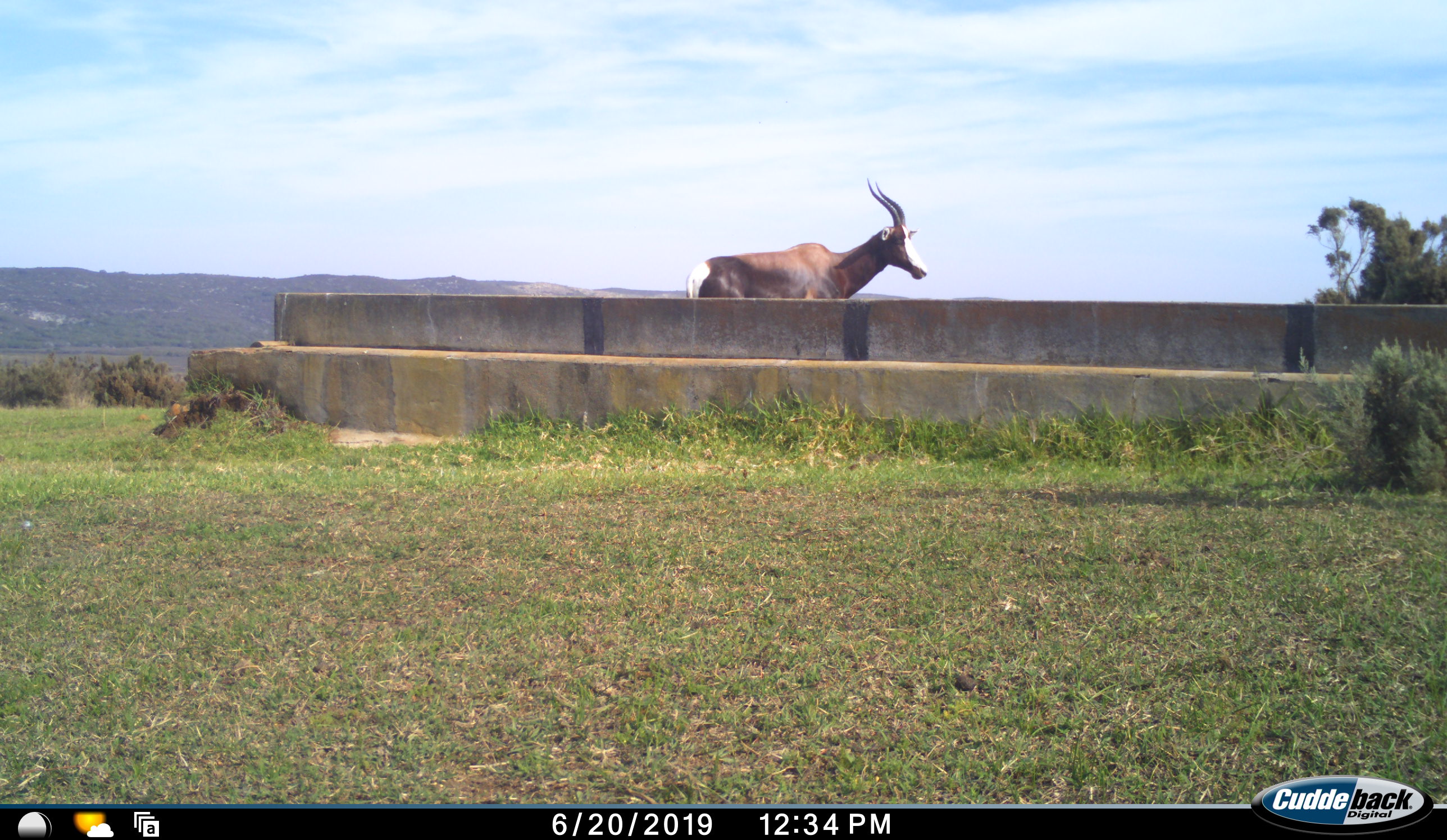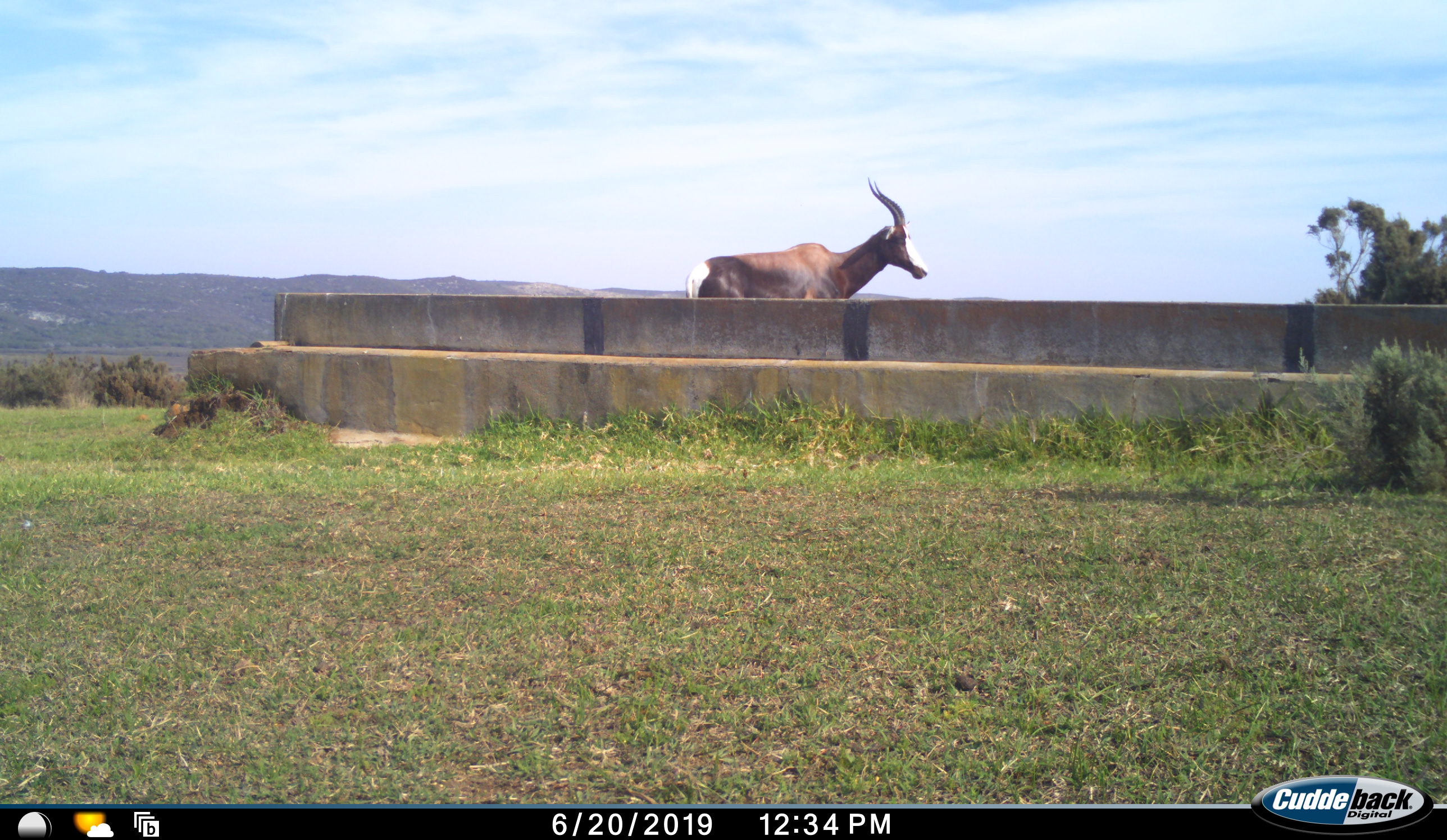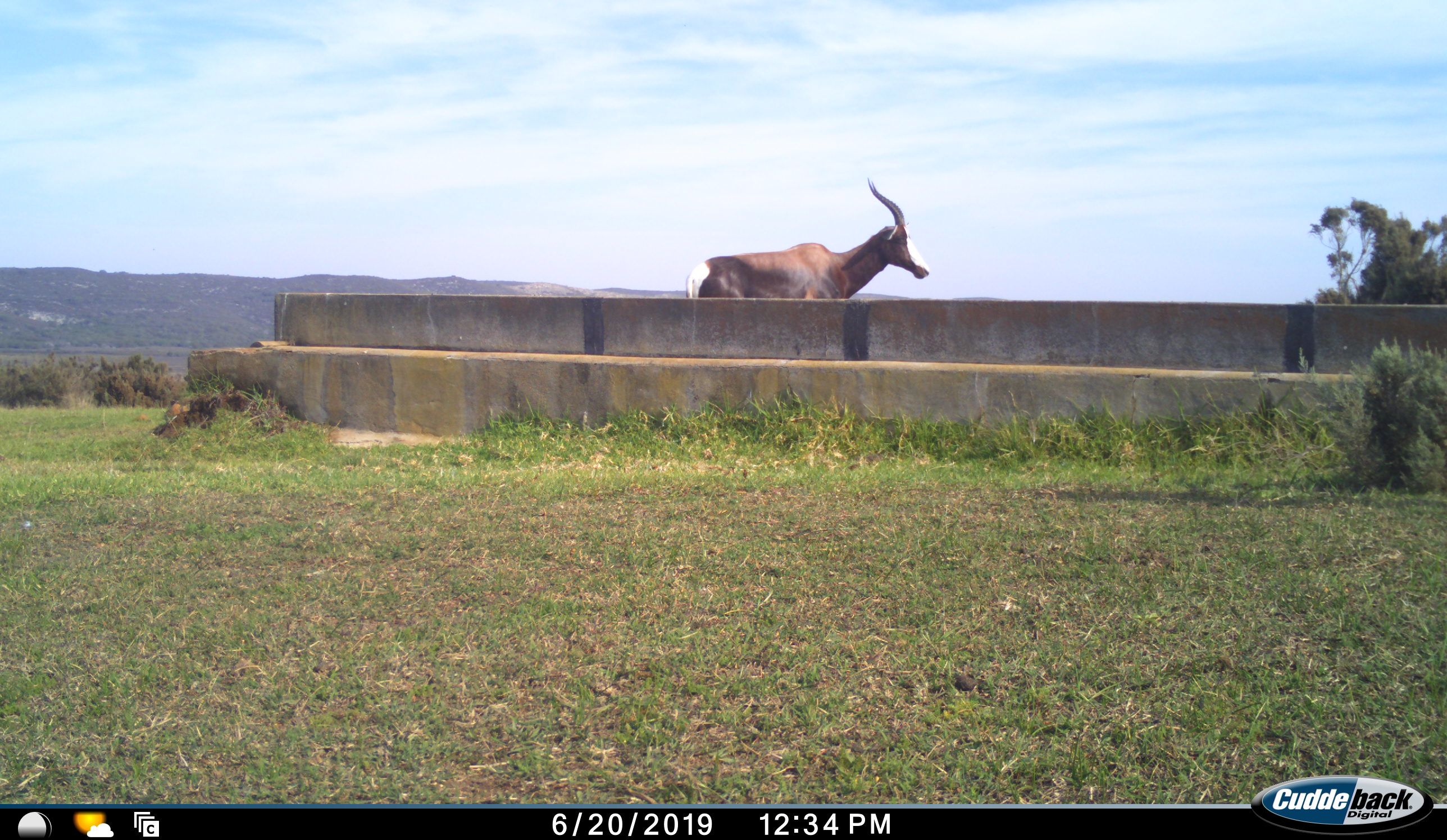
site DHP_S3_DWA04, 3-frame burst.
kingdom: Animalia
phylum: Chordata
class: Mammalia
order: Artiodactyla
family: Bovidae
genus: Damaliscus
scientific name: Damaliscus pygargus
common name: bontebok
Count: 1.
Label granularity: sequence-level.